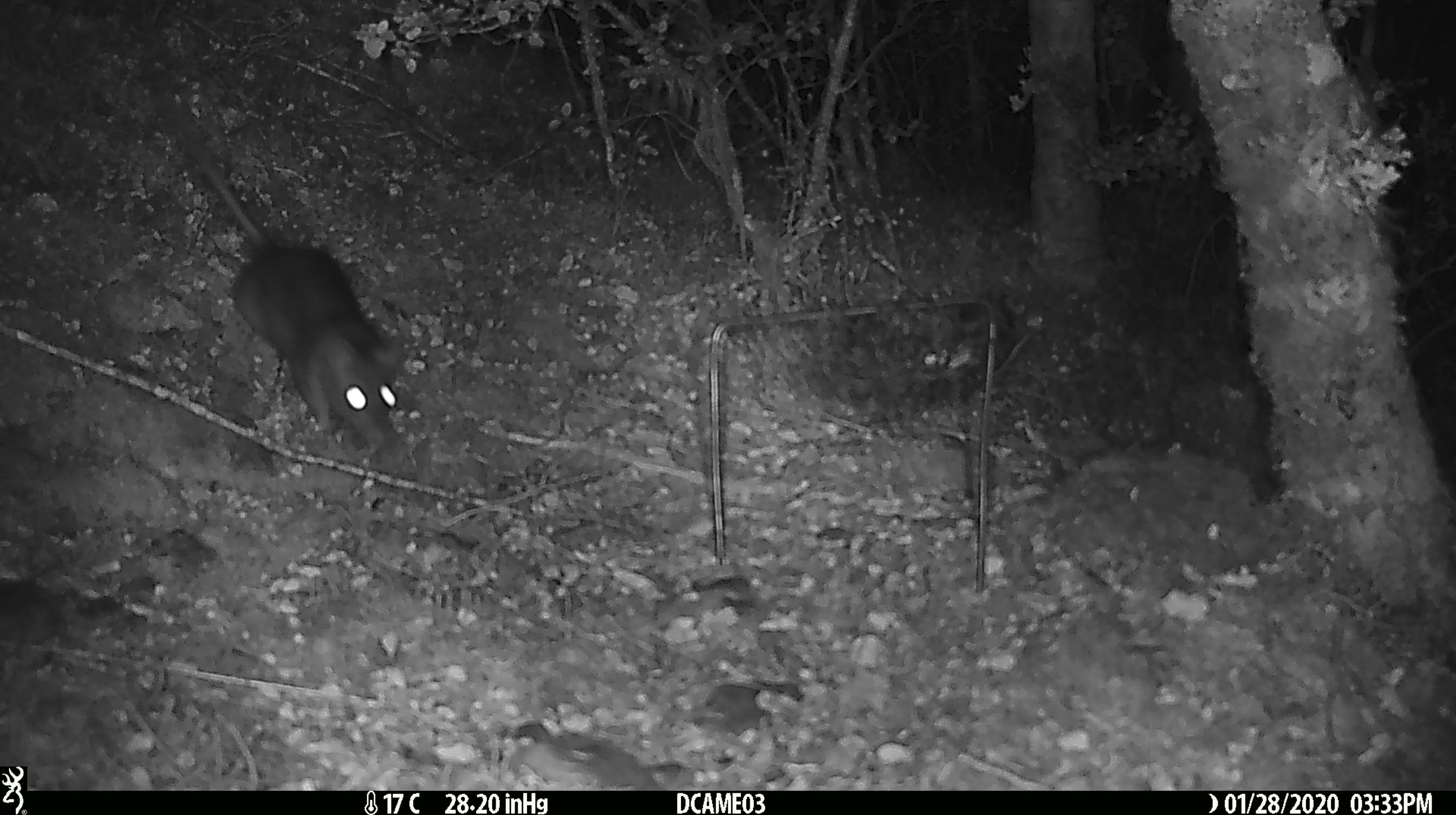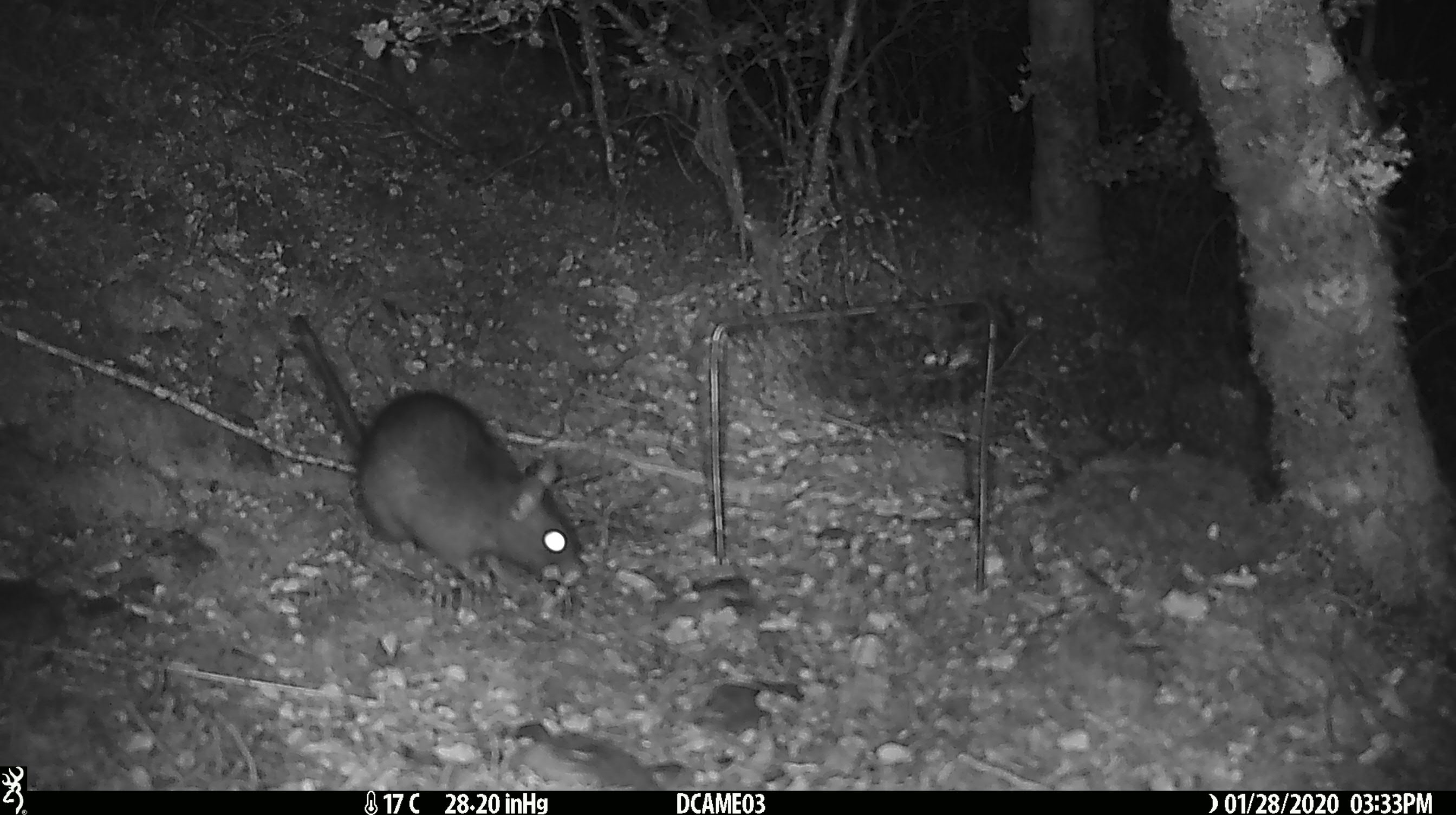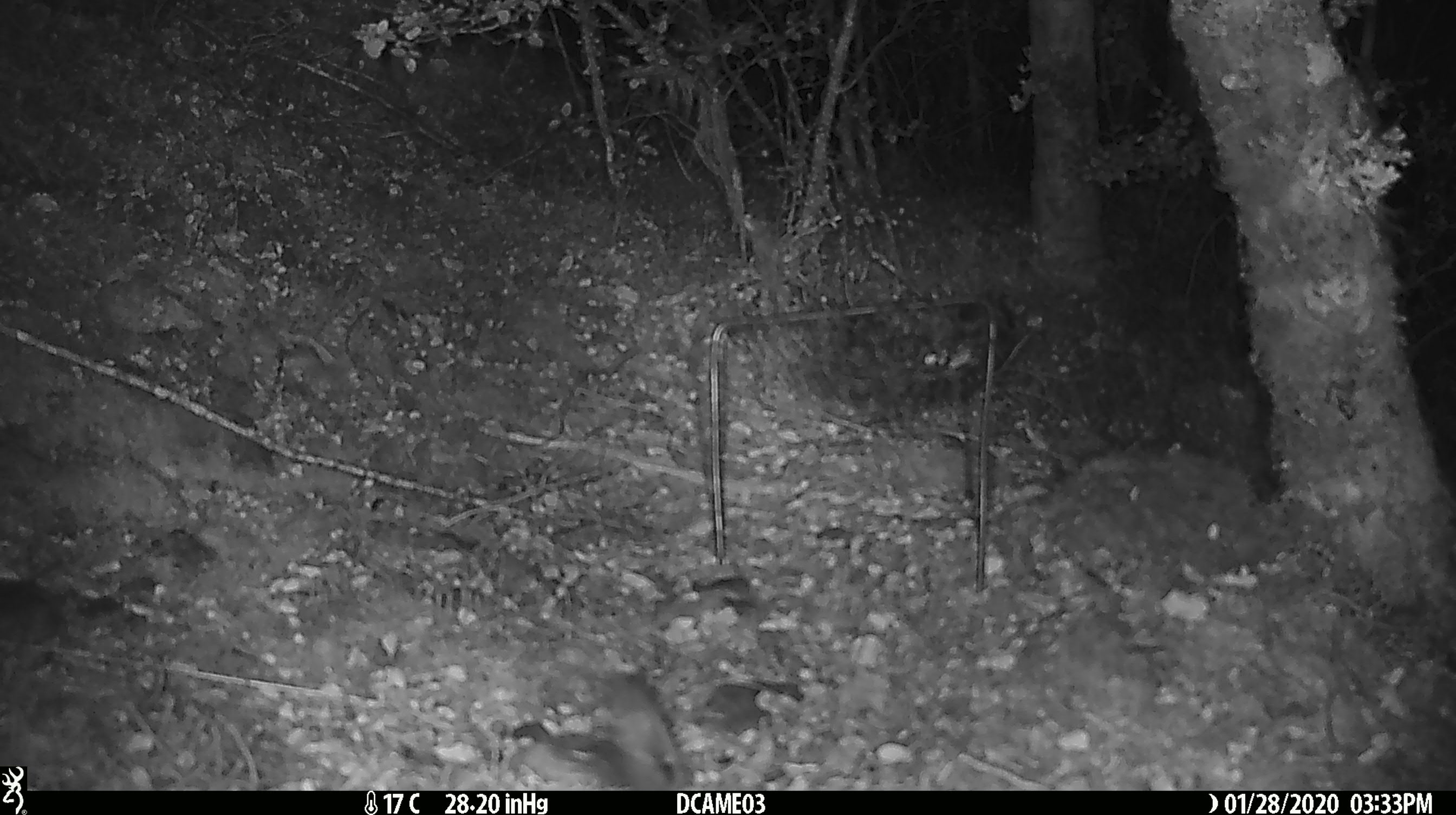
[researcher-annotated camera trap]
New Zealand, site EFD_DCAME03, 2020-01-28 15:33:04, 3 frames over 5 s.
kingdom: Animalia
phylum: Chordata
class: Mammalia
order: Rodentia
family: Muridae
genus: Rattus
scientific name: Rattus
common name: rat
Rat (Rattus).